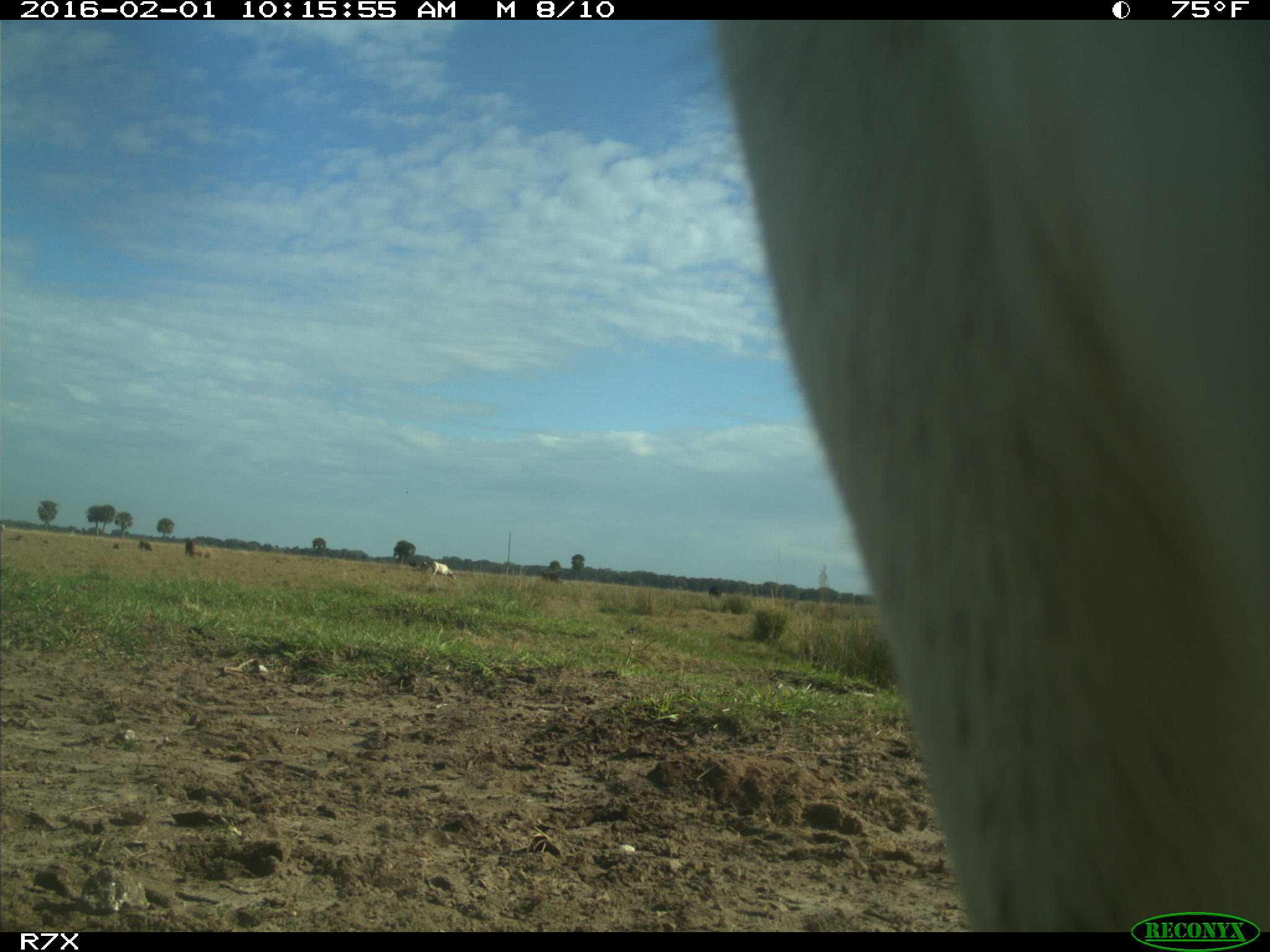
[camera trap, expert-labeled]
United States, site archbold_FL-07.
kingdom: Animalia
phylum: Chordata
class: Mammalia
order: Artiodactyla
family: Bovidae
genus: Bos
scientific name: Bos taurus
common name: domestic cow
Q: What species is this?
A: Bos taurus (domestic cow).